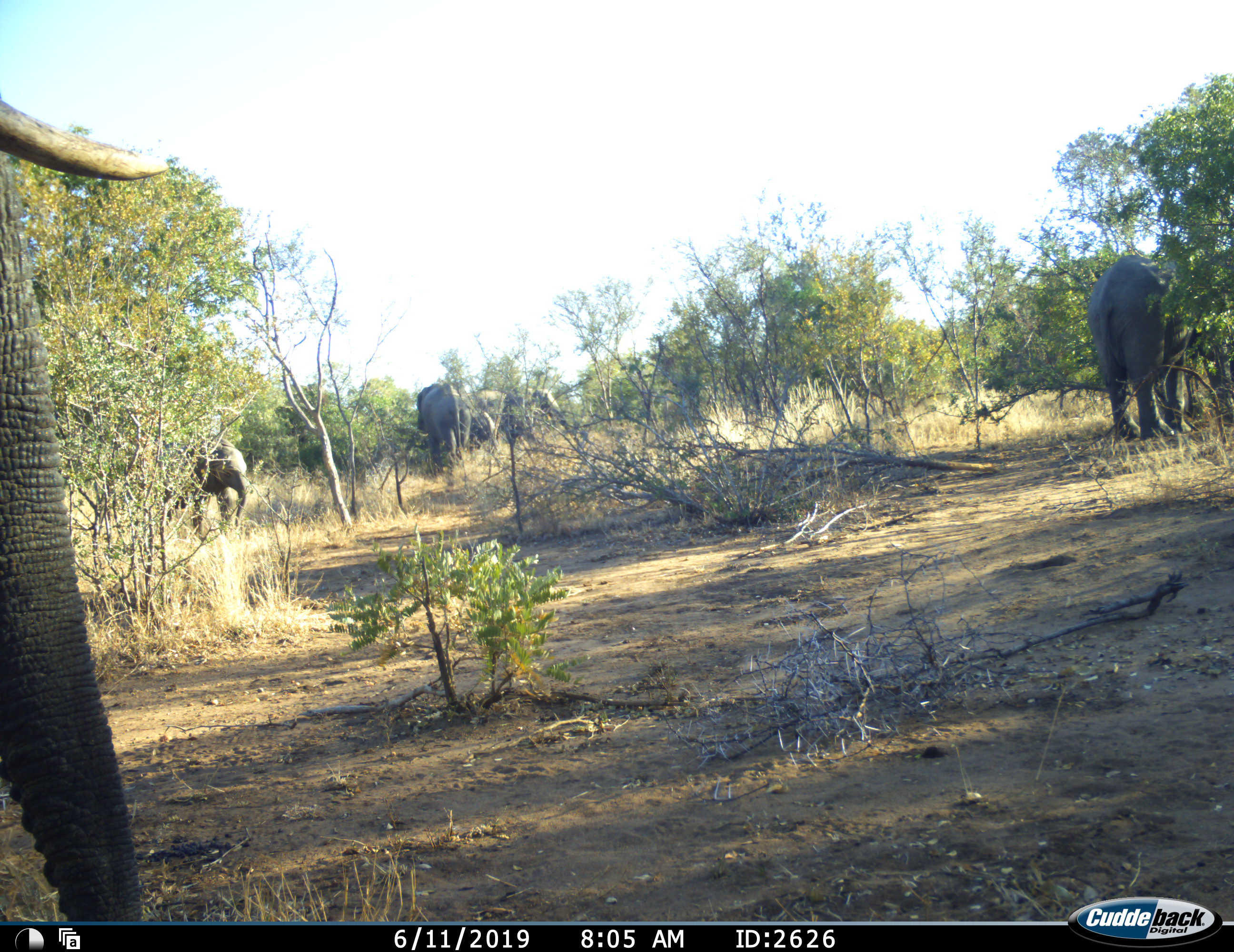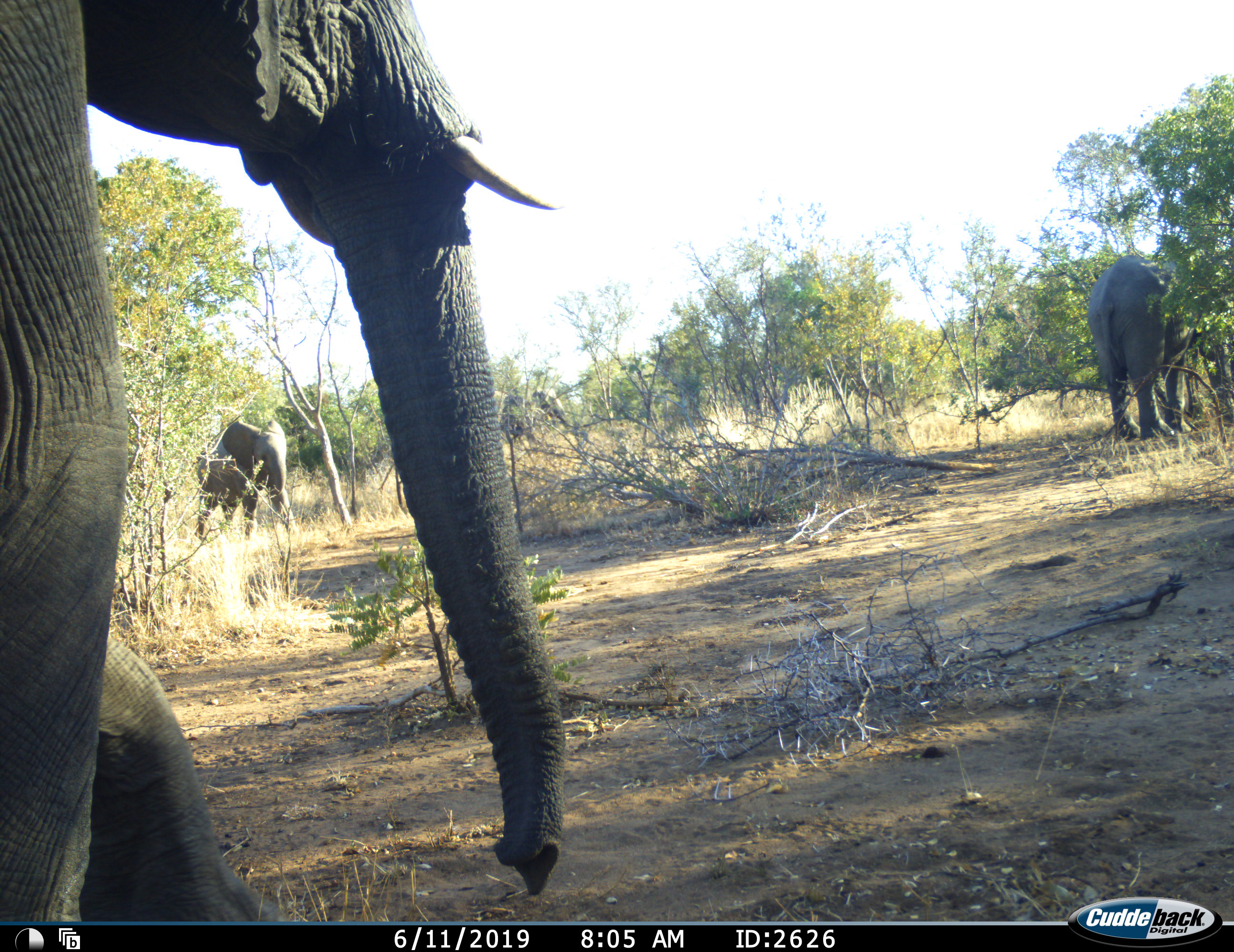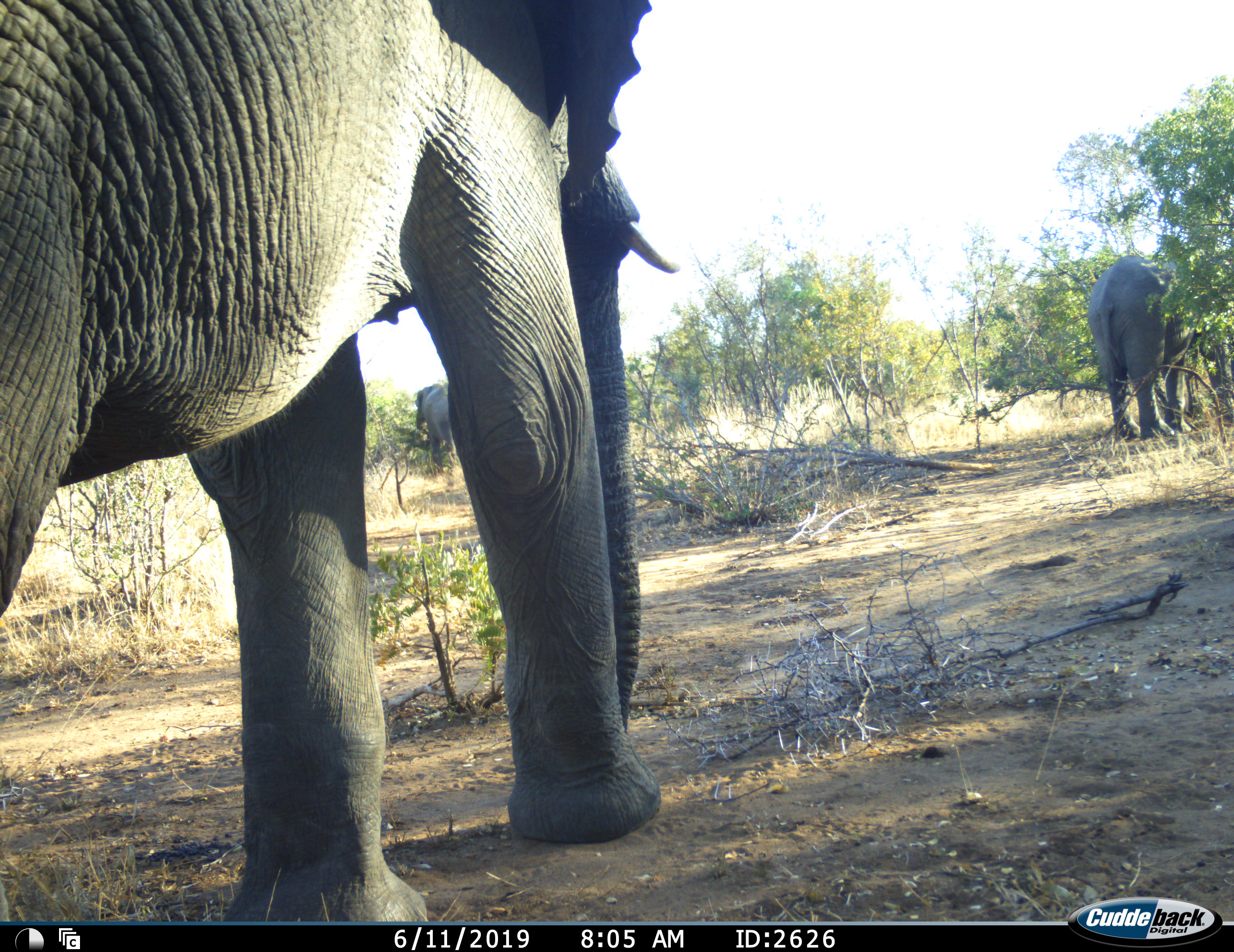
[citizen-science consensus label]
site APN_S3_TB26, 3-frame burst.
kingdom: Animalia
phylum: Chordata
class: Mammalia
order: Proboscidea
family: Elephantidae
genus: Loxodonta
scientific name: Loxodonta africana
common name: african bush elephant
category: elephant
Elephant (african bush elephant) (Loxodonta africana), count 5. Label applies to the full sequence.